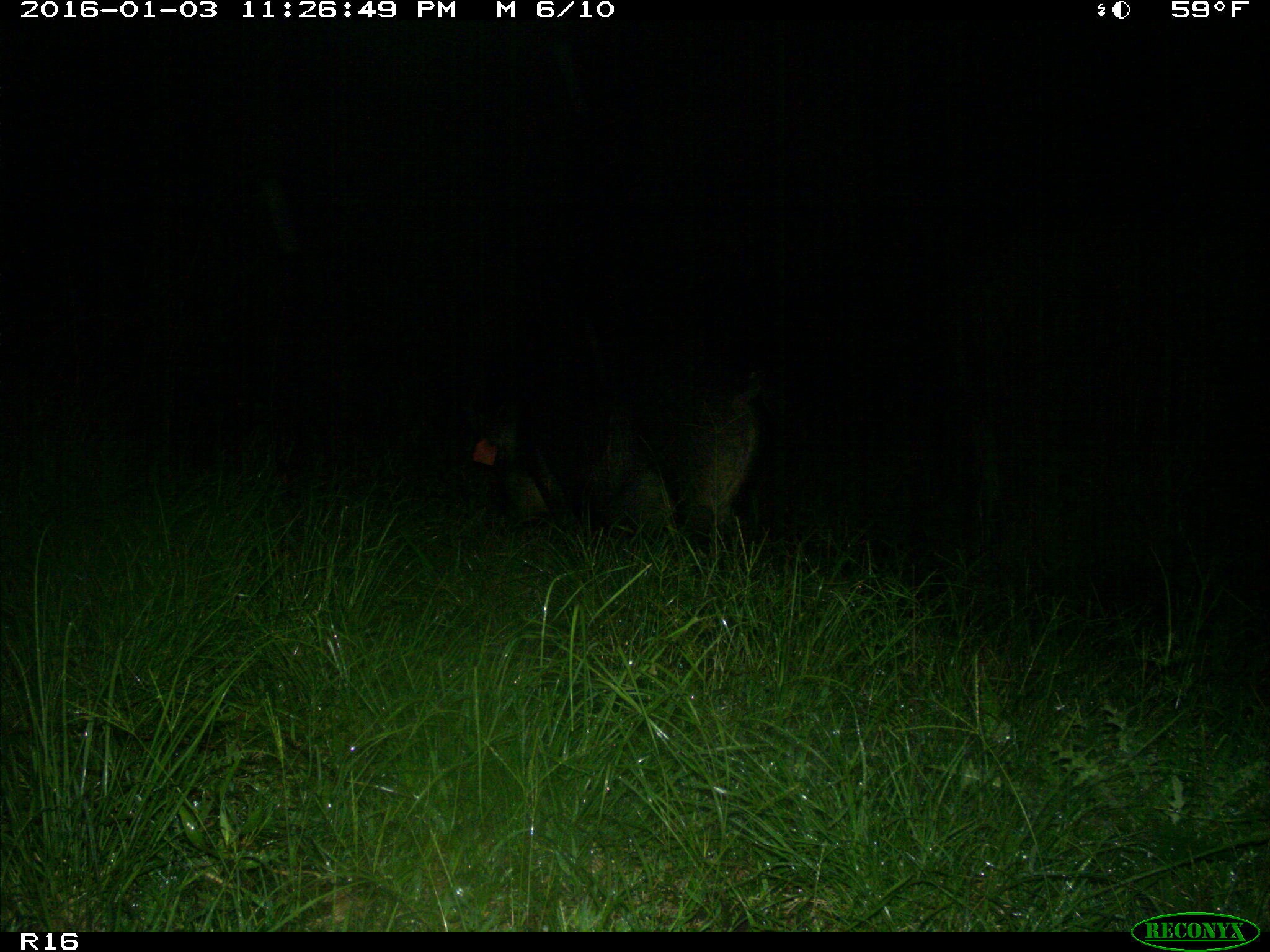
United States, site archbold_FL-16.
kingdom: Animalia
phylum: Chordata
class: Mammalia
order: Artiodactyla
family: Suidae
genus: Sus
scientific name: Sus scrofa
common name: wild boar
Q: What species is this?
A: Sus scrofa (wild boar).